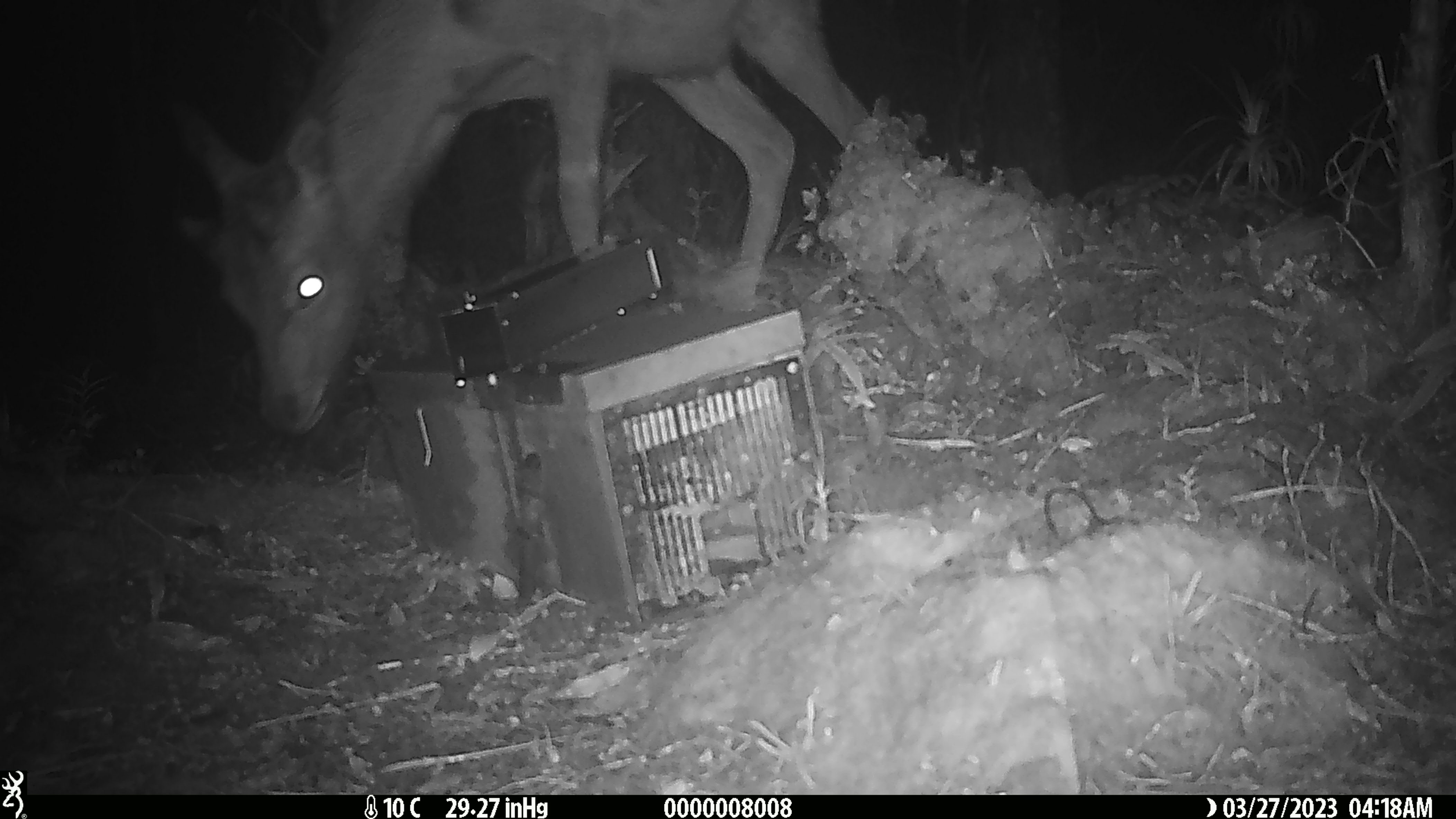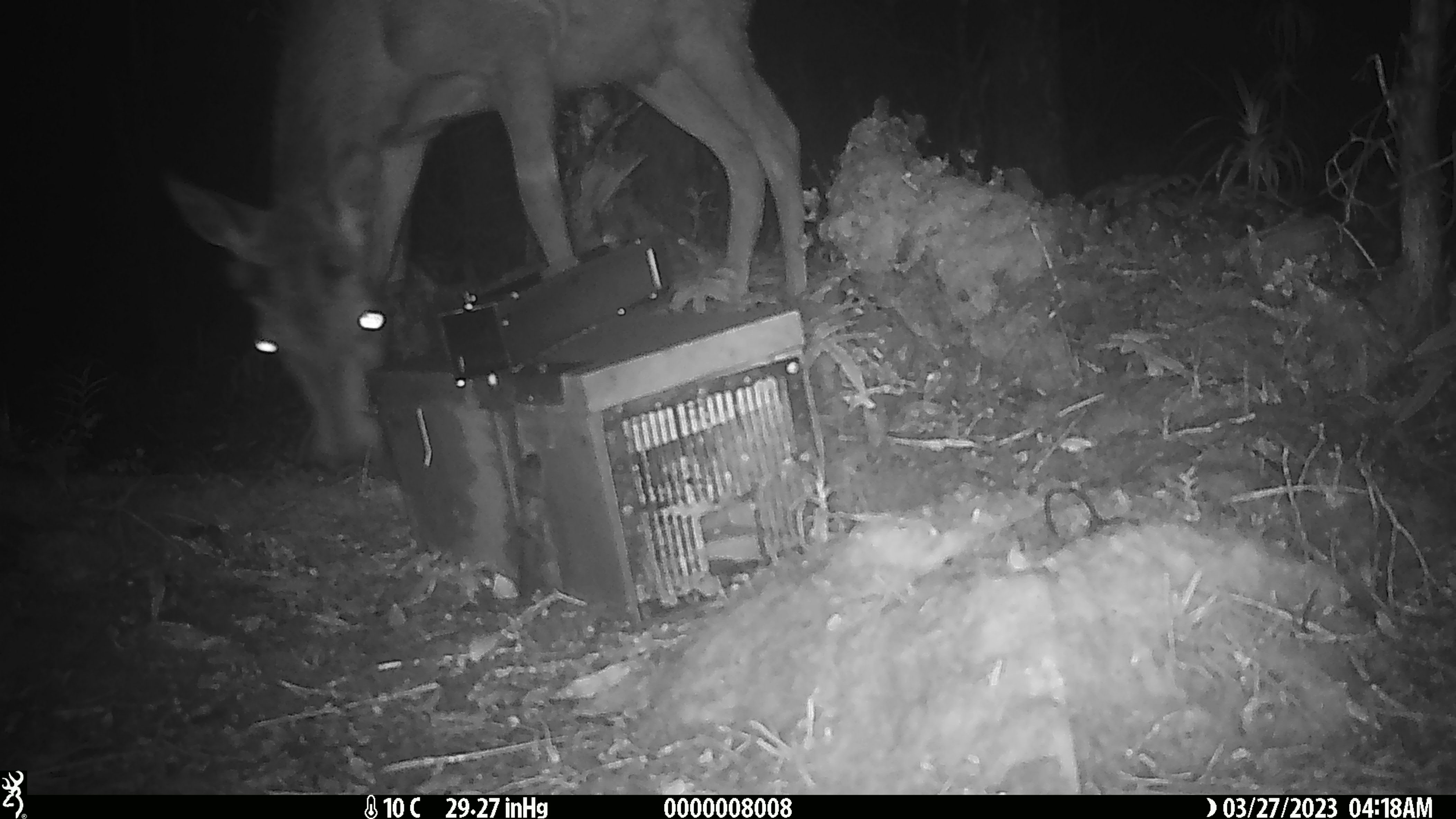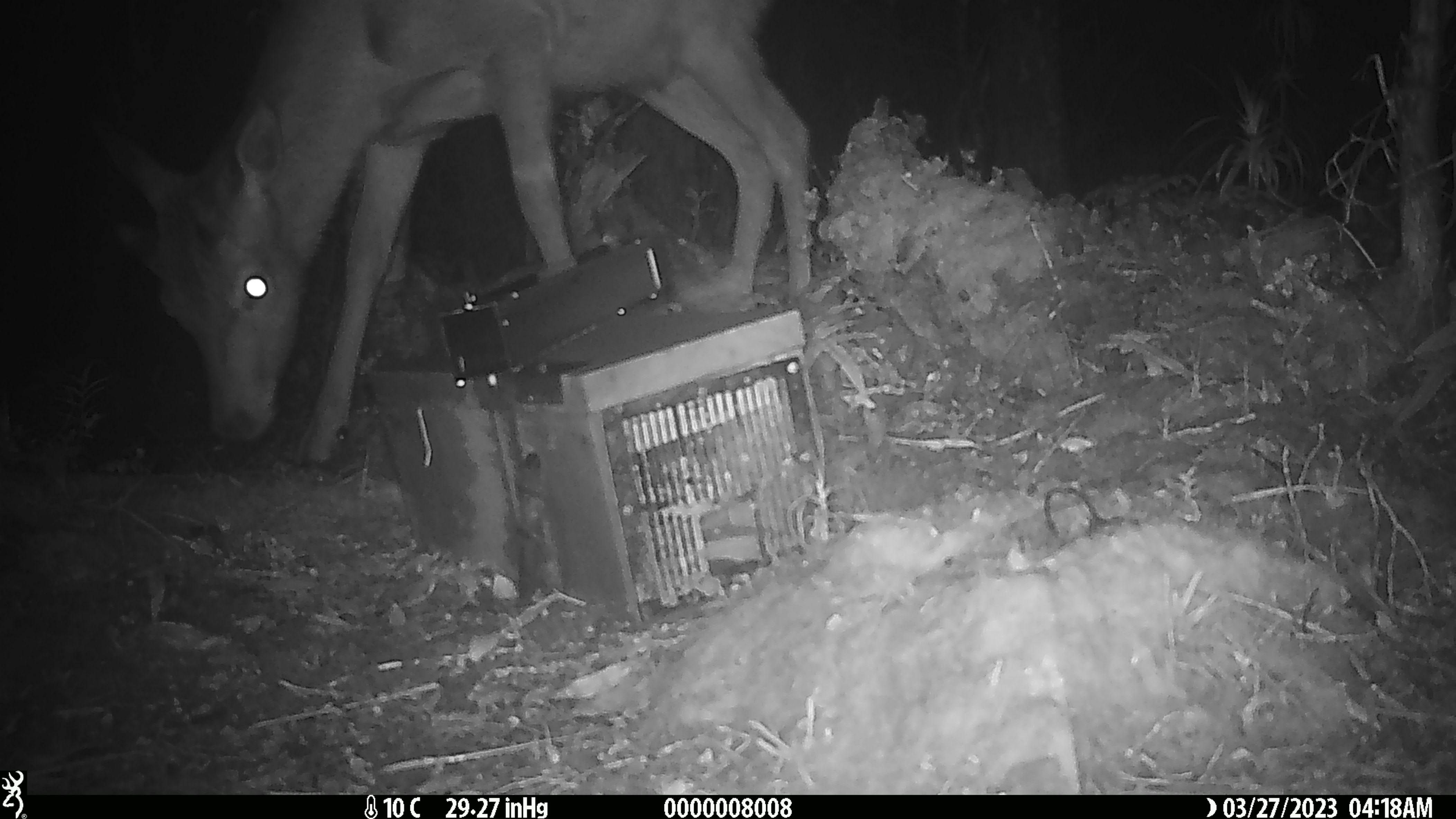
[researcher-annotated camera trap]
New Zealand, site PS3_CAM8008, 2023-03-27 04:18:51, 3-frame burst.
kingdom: Animalia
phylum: Chordata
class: Mammalia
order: Artiodactyla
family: Cervidae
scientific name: Cervidae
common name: deer